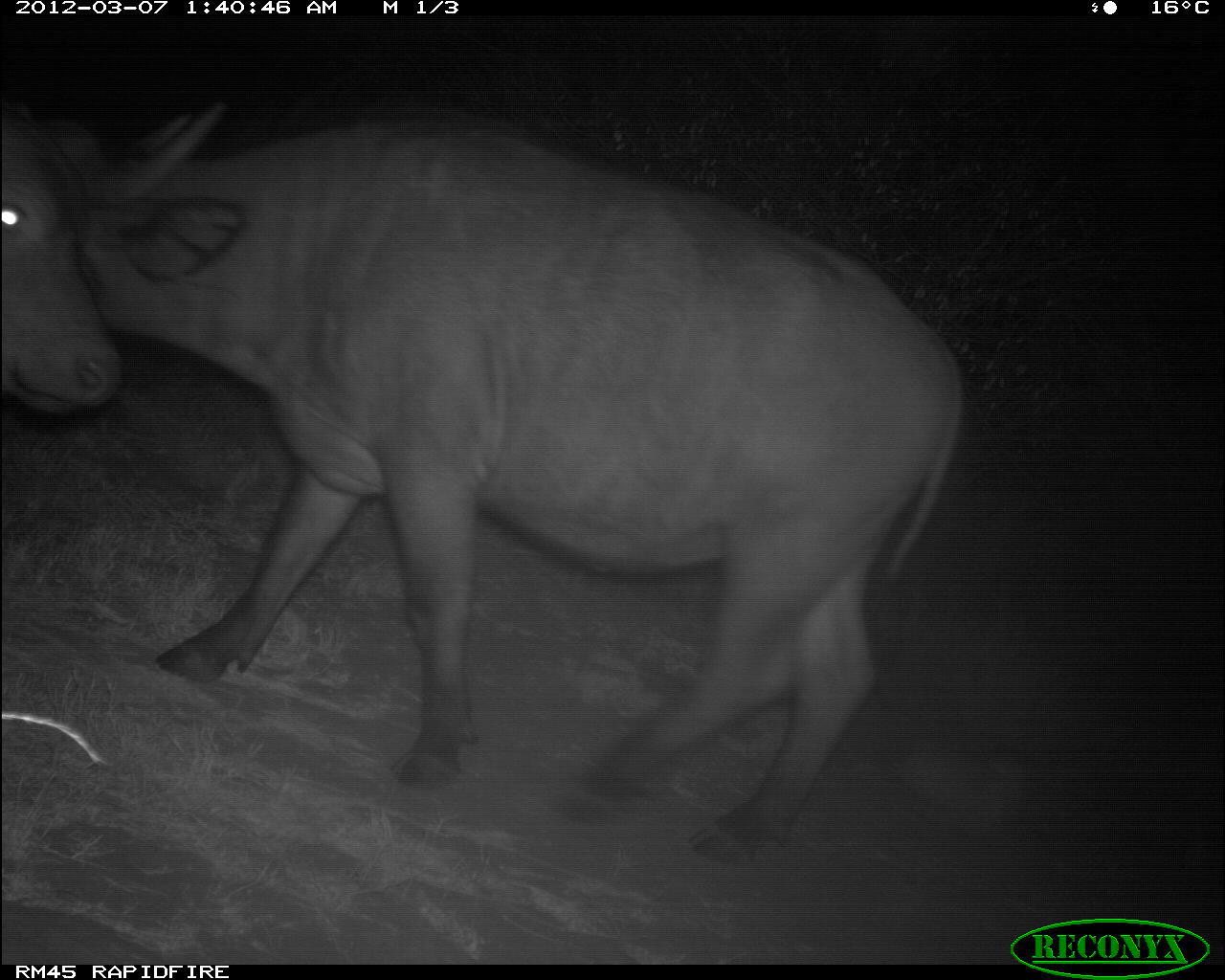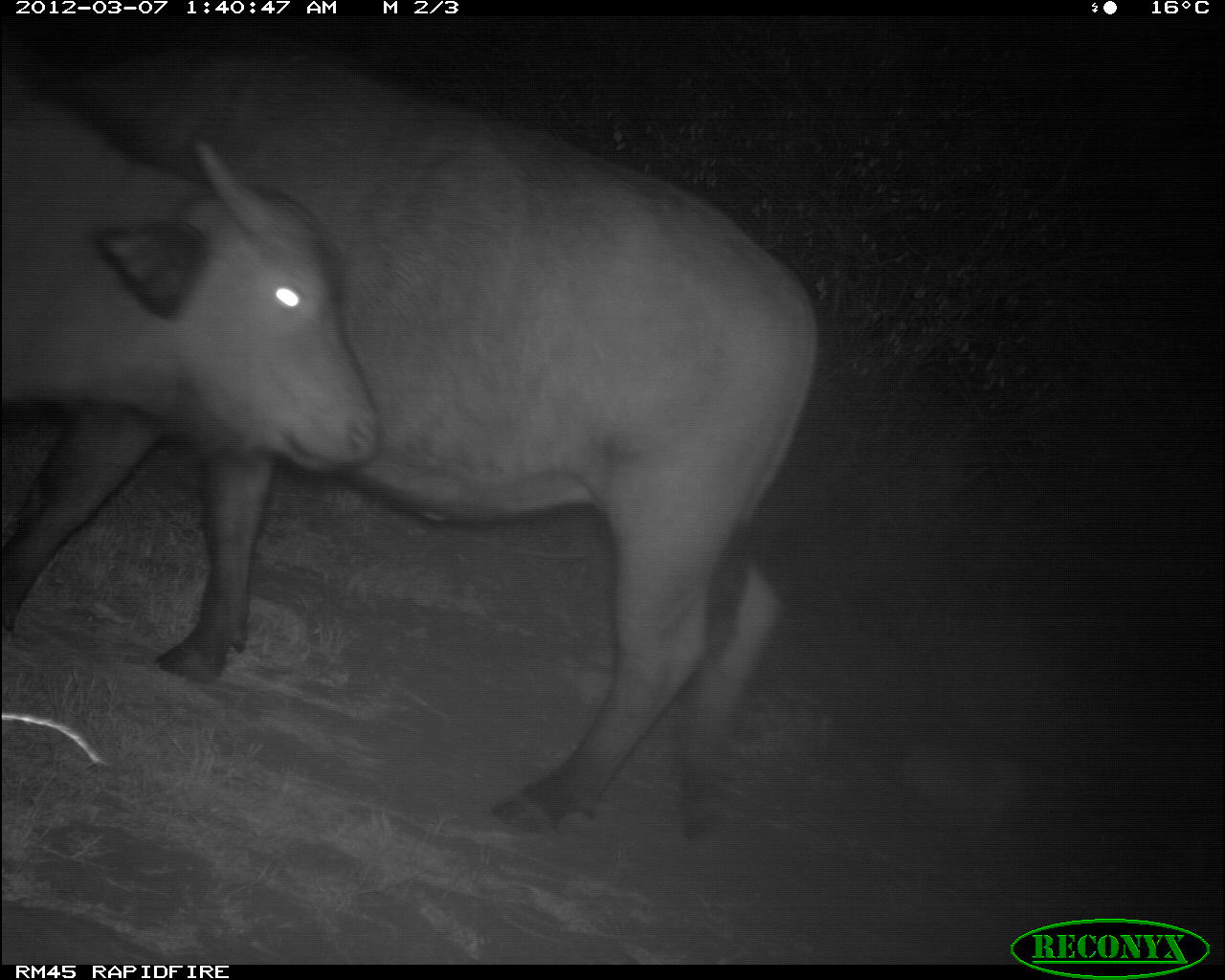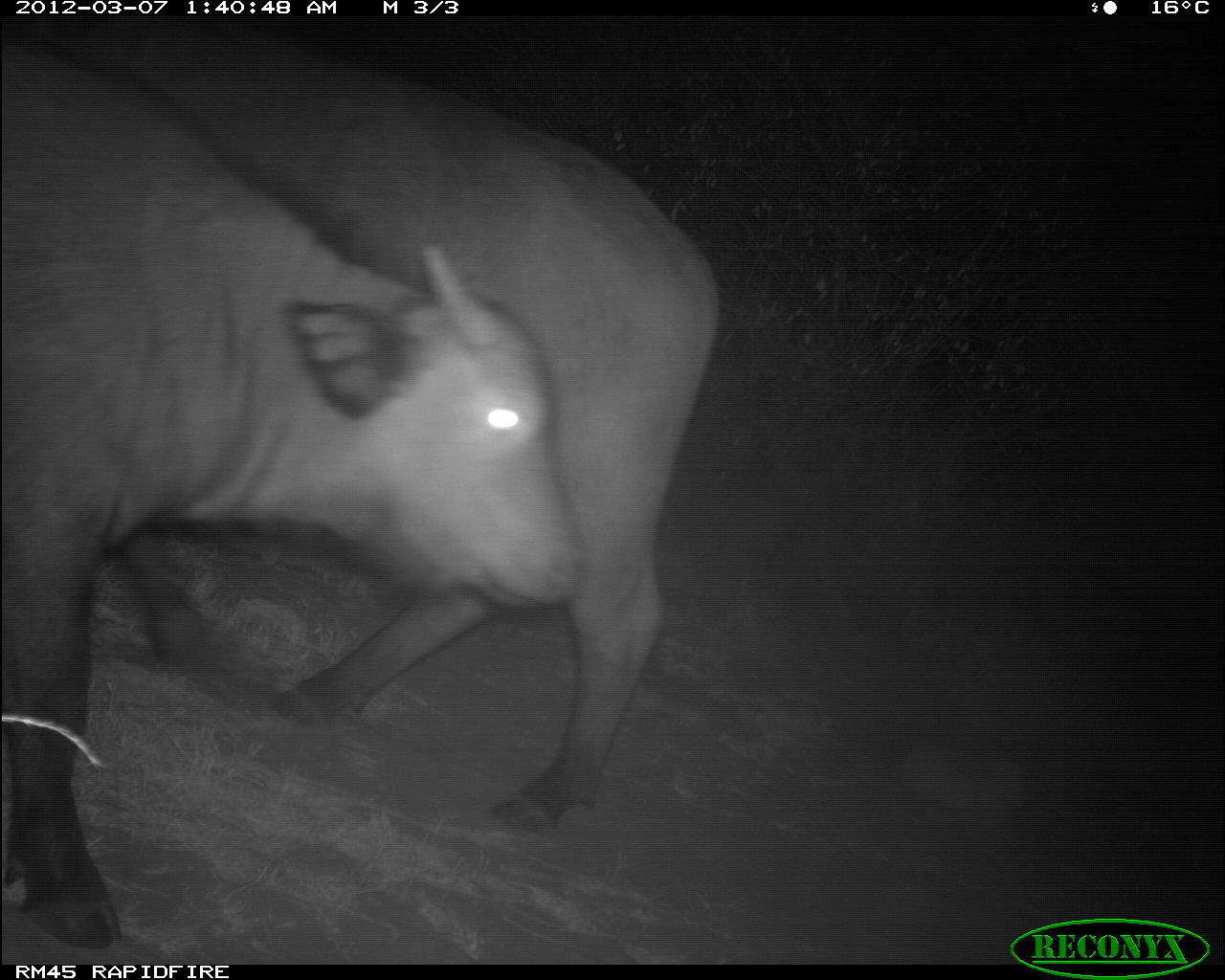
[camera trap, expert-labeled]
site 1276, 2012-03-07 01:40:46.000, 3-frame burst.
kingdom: Animalia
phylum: Chordata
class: Mammalia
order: Artiodactyla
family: Bovidae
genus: Bos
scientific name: Bos taurus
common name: domestic cattle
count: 2